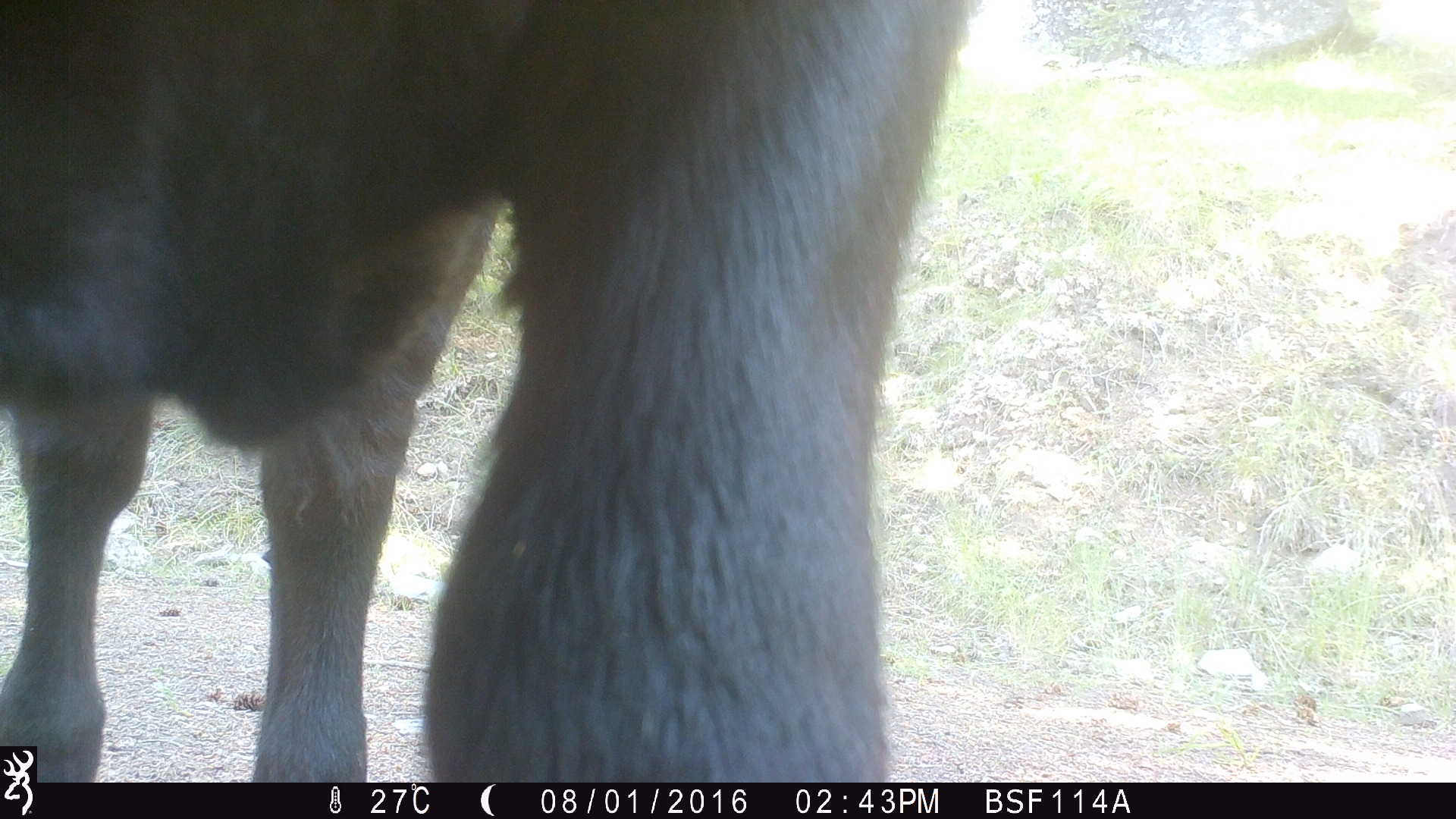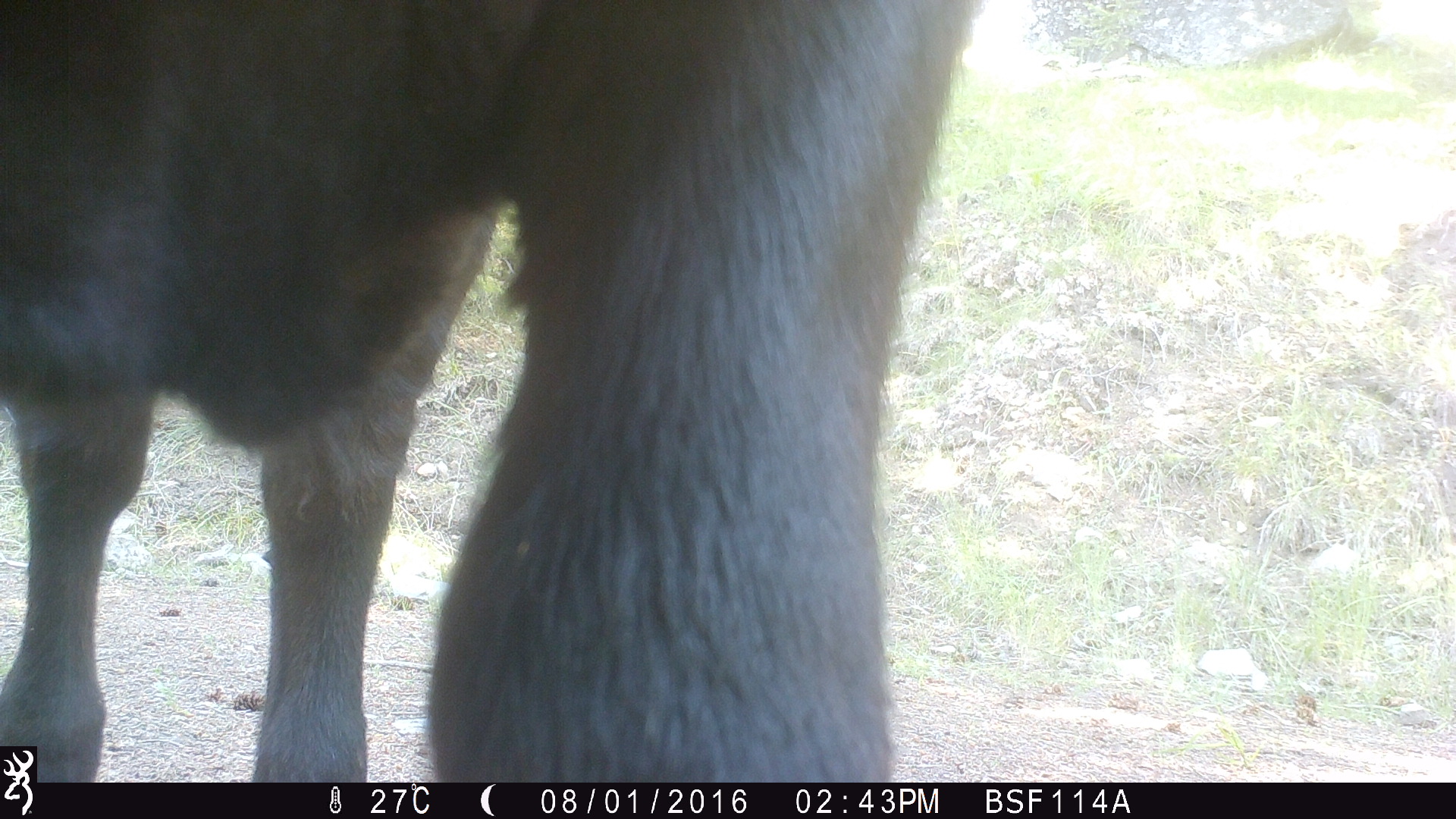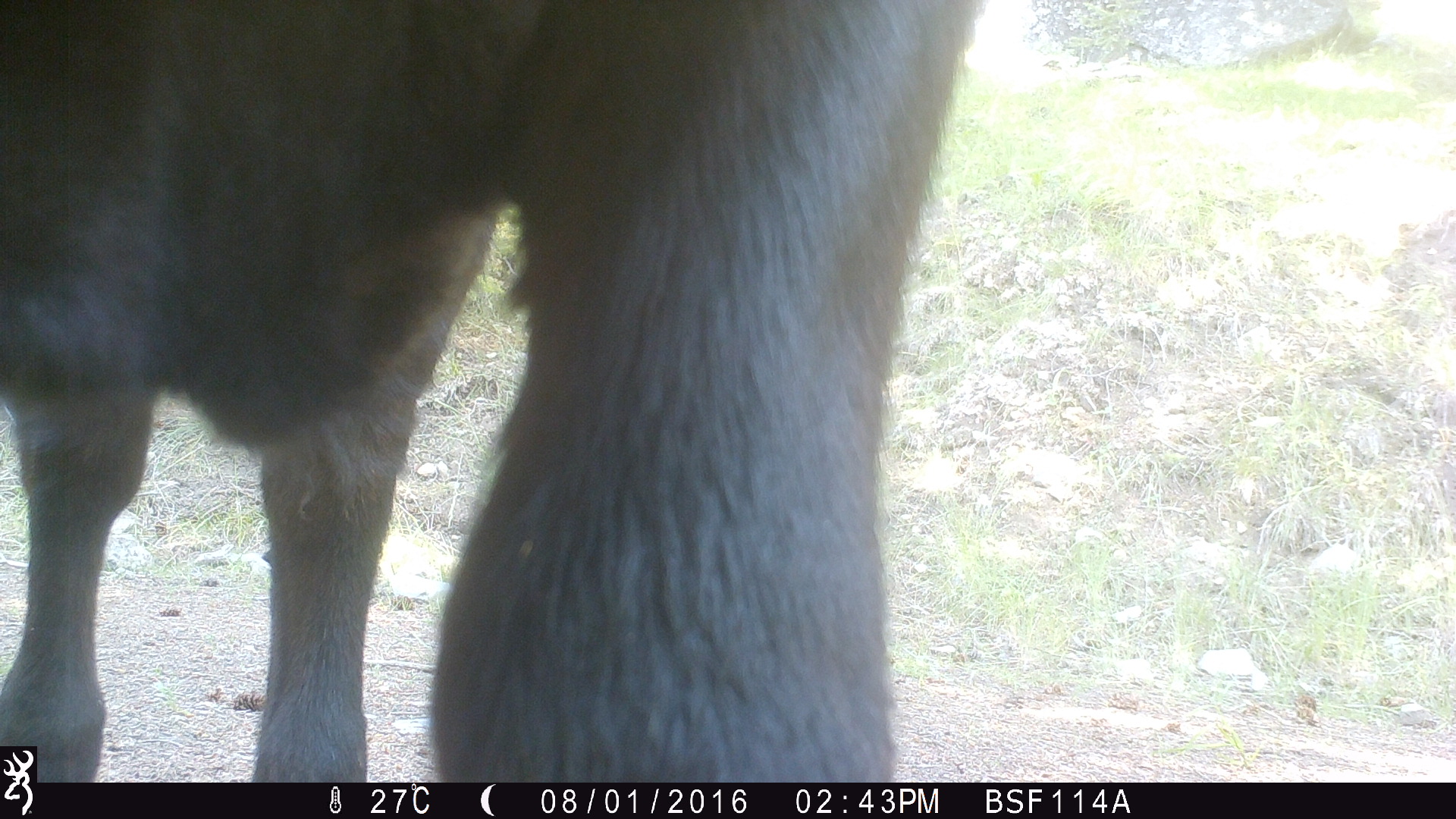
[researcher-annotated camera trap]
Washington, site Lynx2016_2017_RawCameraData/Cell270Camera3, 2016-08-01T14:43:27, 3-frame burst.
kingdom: Animalia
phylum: Chordata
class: Mammalia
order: Artiodactyla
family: Bovidae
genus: Bos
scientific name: Bos taurus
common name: domestic cattle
Domestic cattle (Bos taurus). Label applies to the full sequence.